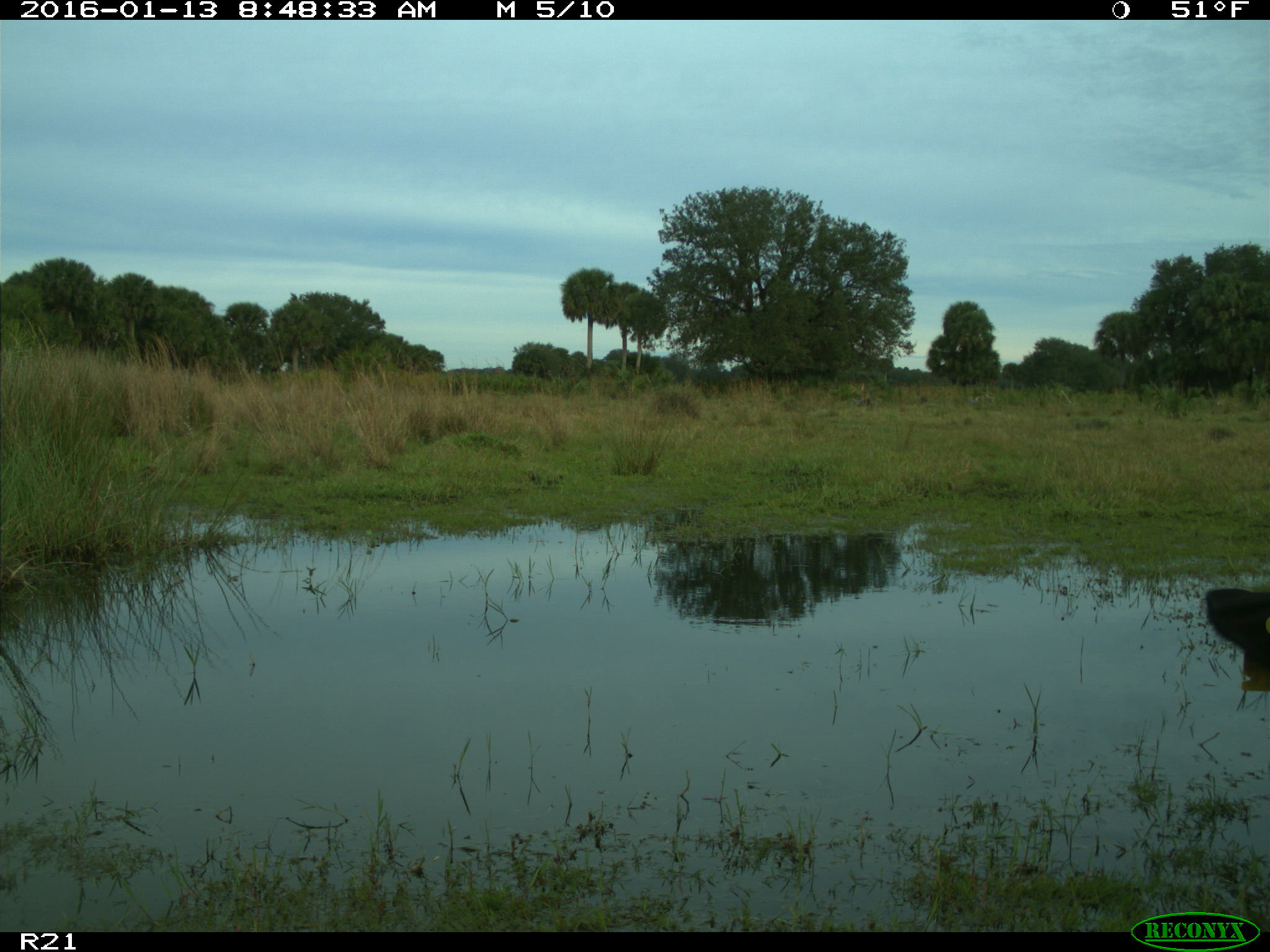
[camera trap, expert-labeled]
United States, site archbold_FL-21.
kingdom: Animalia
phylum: Chordata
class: Mammalia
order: Artiodactyla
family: Bovidae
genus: Bos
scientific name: Bos taurus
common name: domestic cow